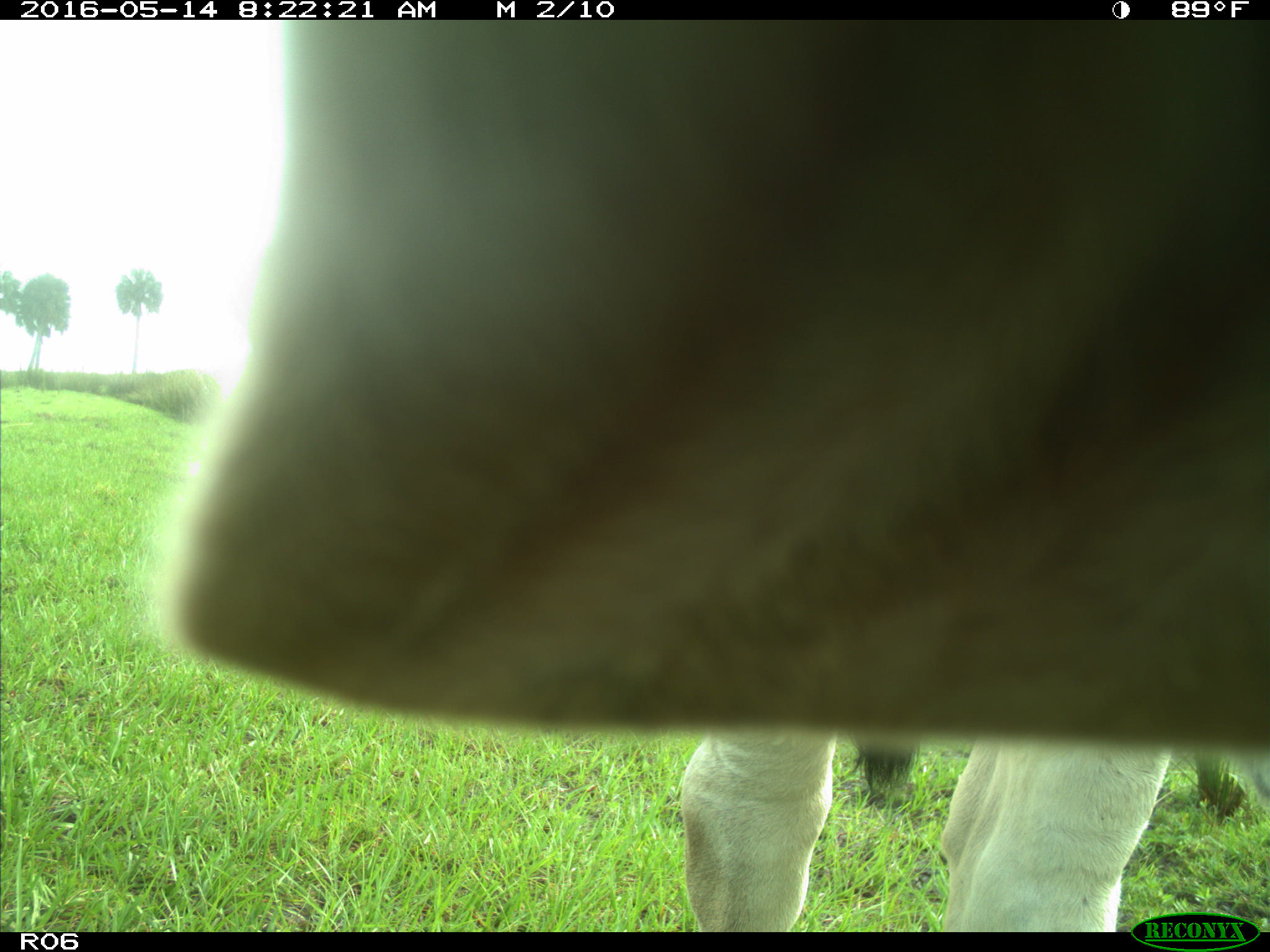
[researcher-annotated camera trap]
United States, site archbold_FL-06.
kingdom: Animalia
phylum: Chordata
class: Mammalia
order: Artiodactyla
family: Bovidae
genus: Bos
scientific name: Bos taurus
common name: domestic cow